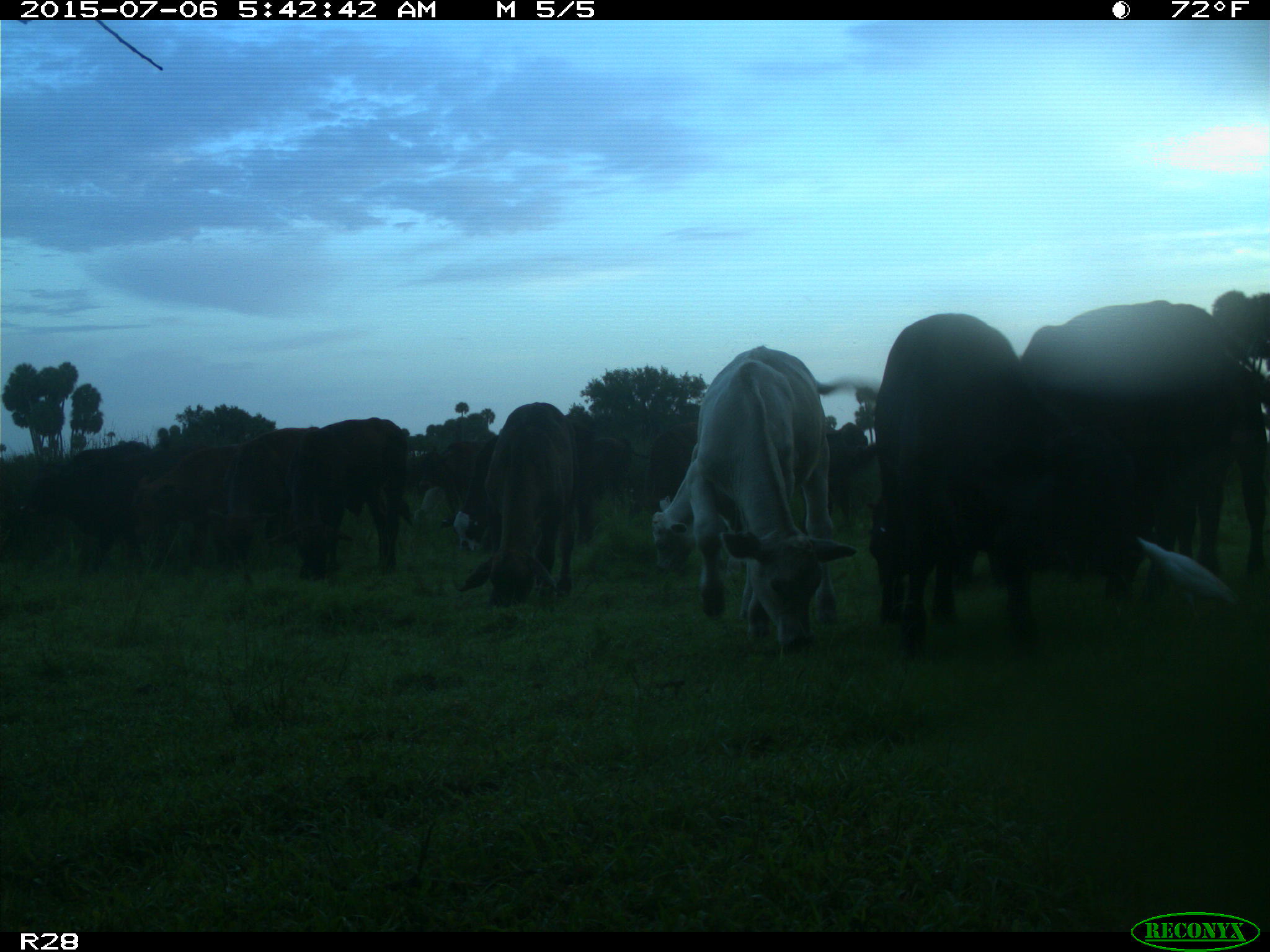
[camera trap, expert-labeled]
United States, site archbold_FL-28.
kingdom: Animalia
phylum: Chordata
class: Mammalia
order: Artiodactyla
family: Bovidae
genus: Bos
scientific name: Bos taurus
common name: domestic cow